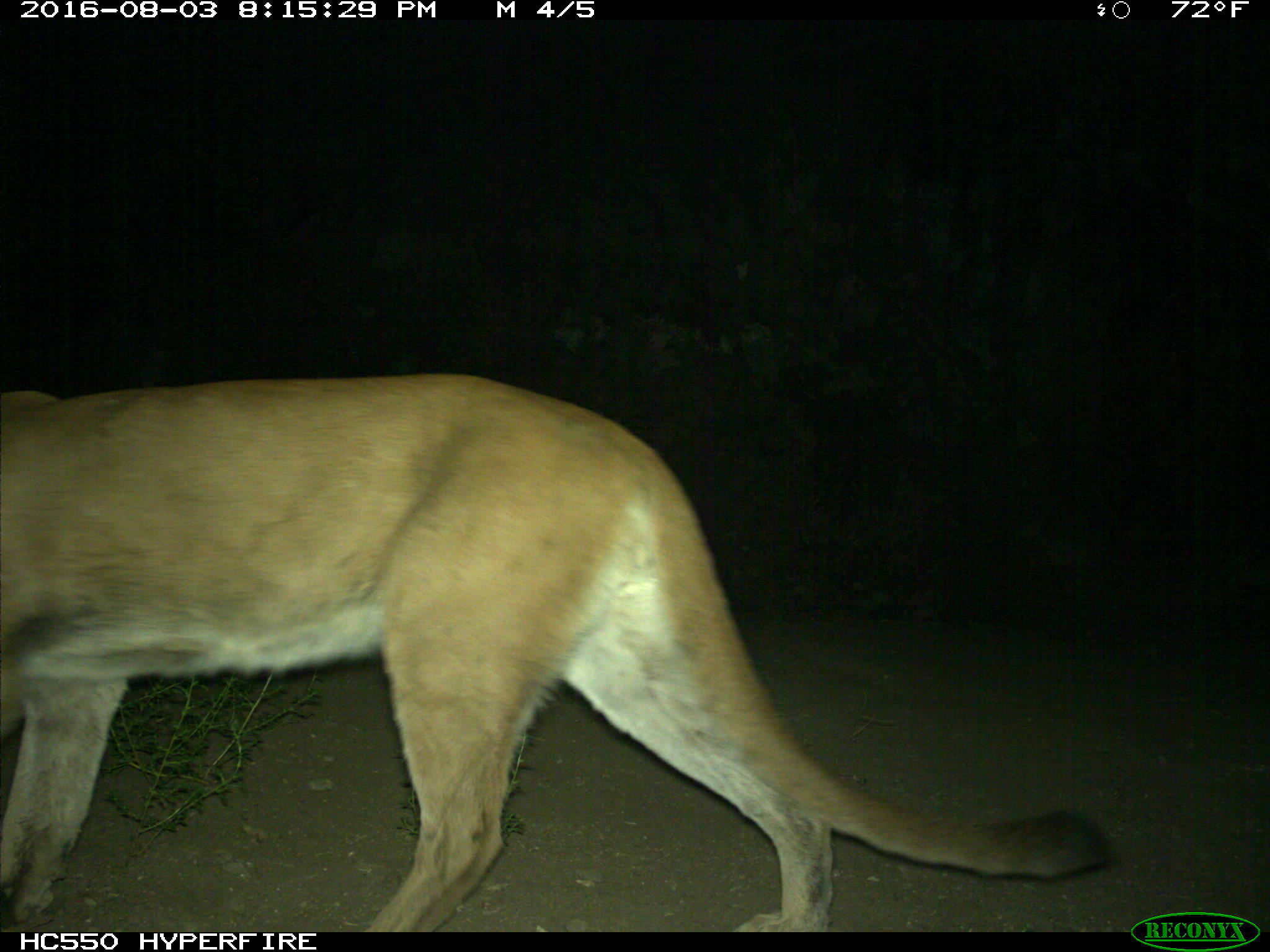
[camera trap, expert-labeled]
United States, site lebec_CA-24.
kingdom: Animalia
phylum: Chordata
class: Mammalia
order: Carnivora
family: Felidae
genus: Puma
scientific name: Puma concolor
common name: mountain lion